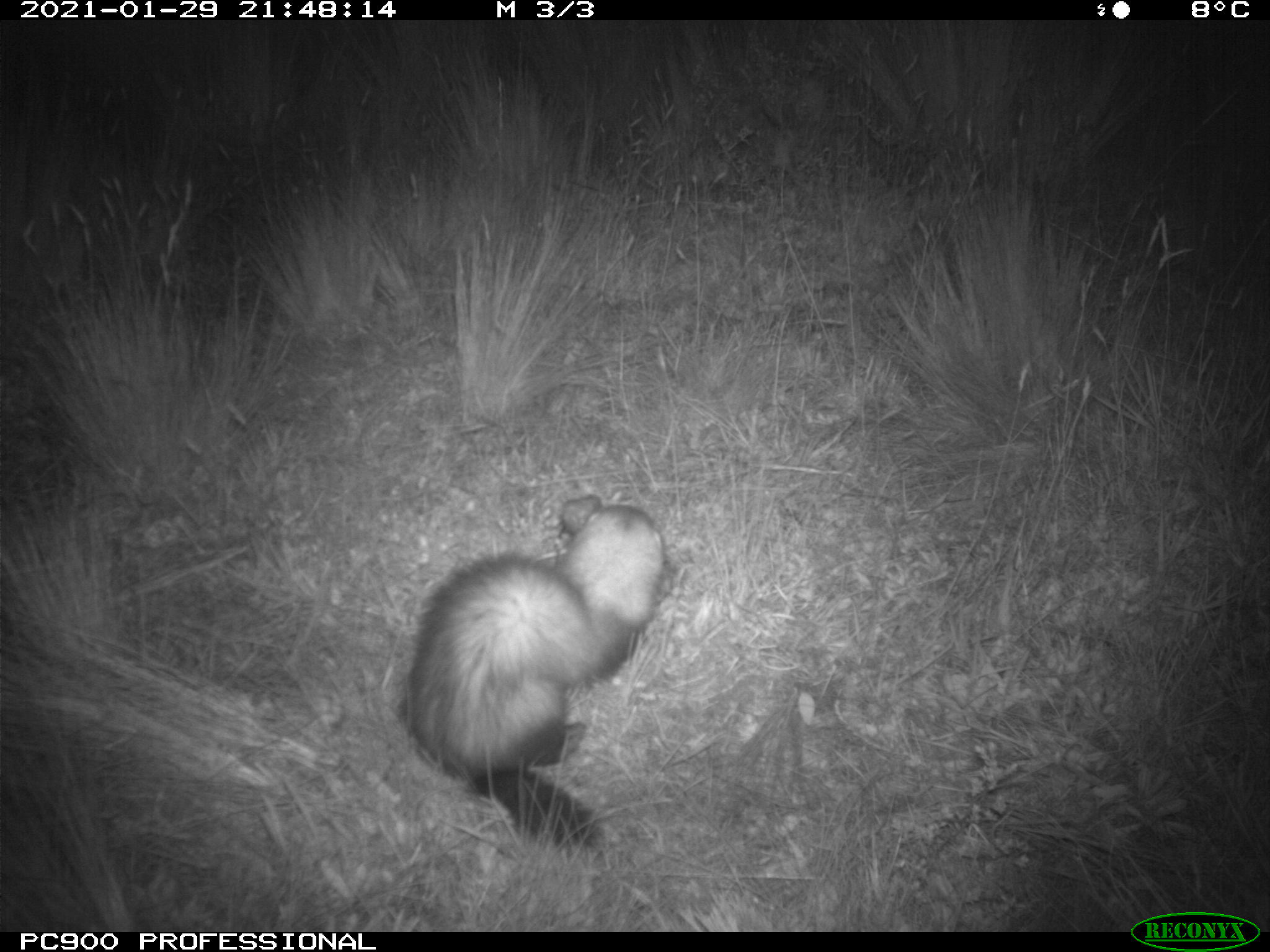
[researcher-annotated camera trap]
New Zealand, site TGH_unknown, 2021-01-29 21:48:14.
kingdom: Animalia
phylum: Chordata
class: Mammalia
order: Carnivora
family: Mustelidae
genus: Mustela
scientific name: Mustela furo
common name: ferret